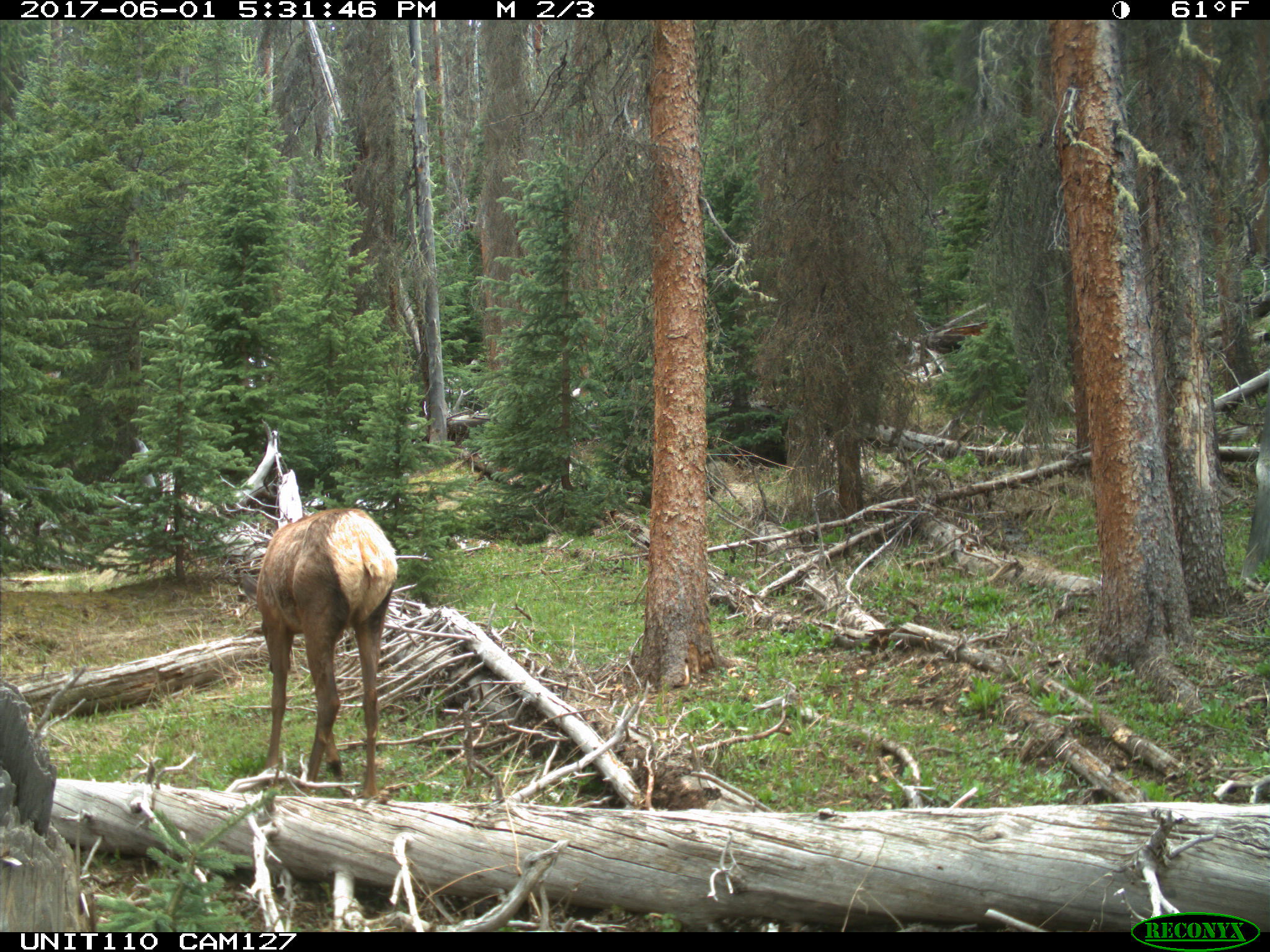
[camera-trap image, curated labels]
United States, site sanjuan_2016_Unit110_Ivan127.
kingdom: Animalia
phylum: Chordata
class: Mammalia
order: Artiodactyla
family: Cervidae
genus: Cervus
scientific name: Cervus elaphus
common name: red deer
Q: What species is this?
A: Cervus elaphus (red deer).